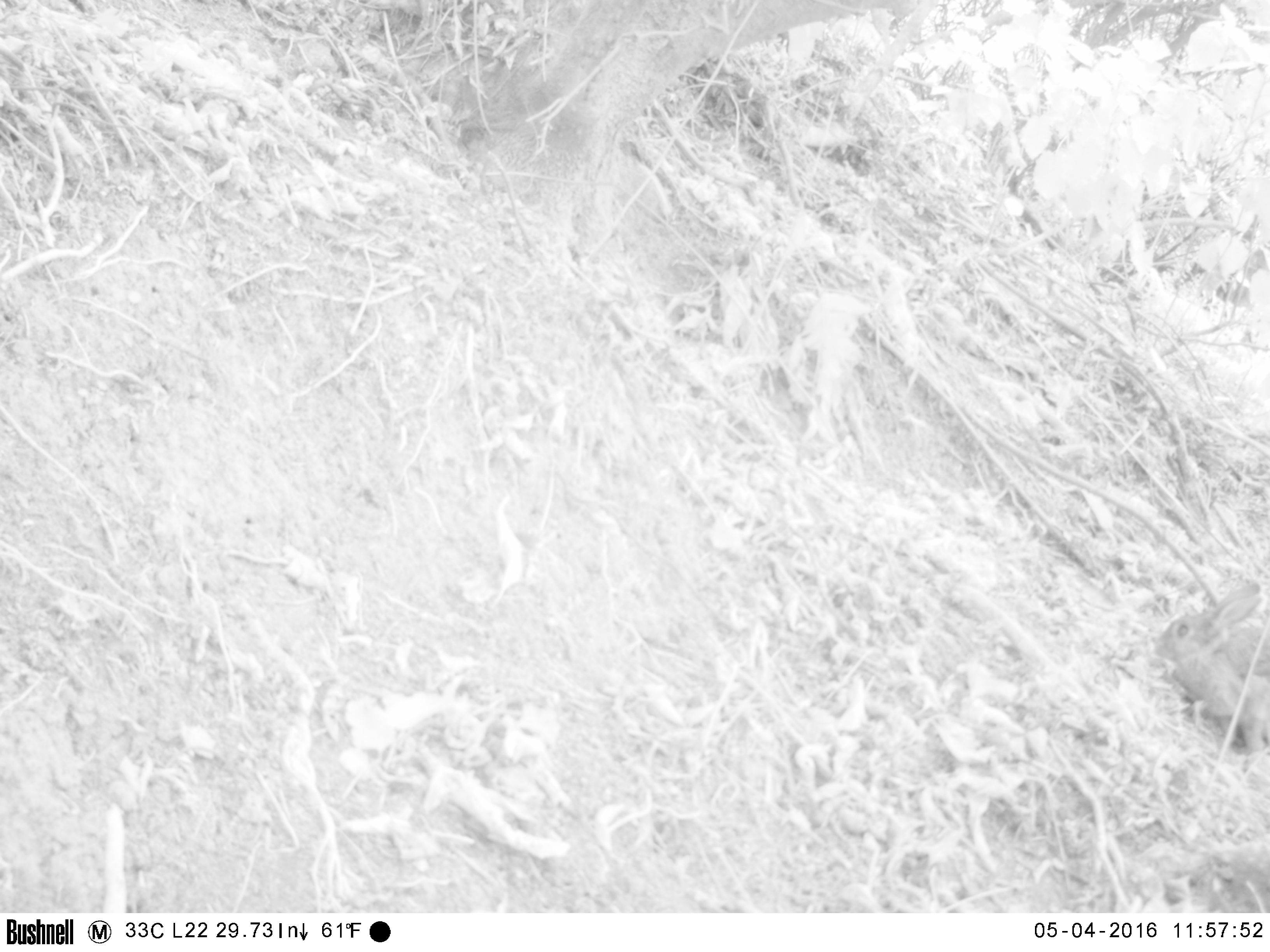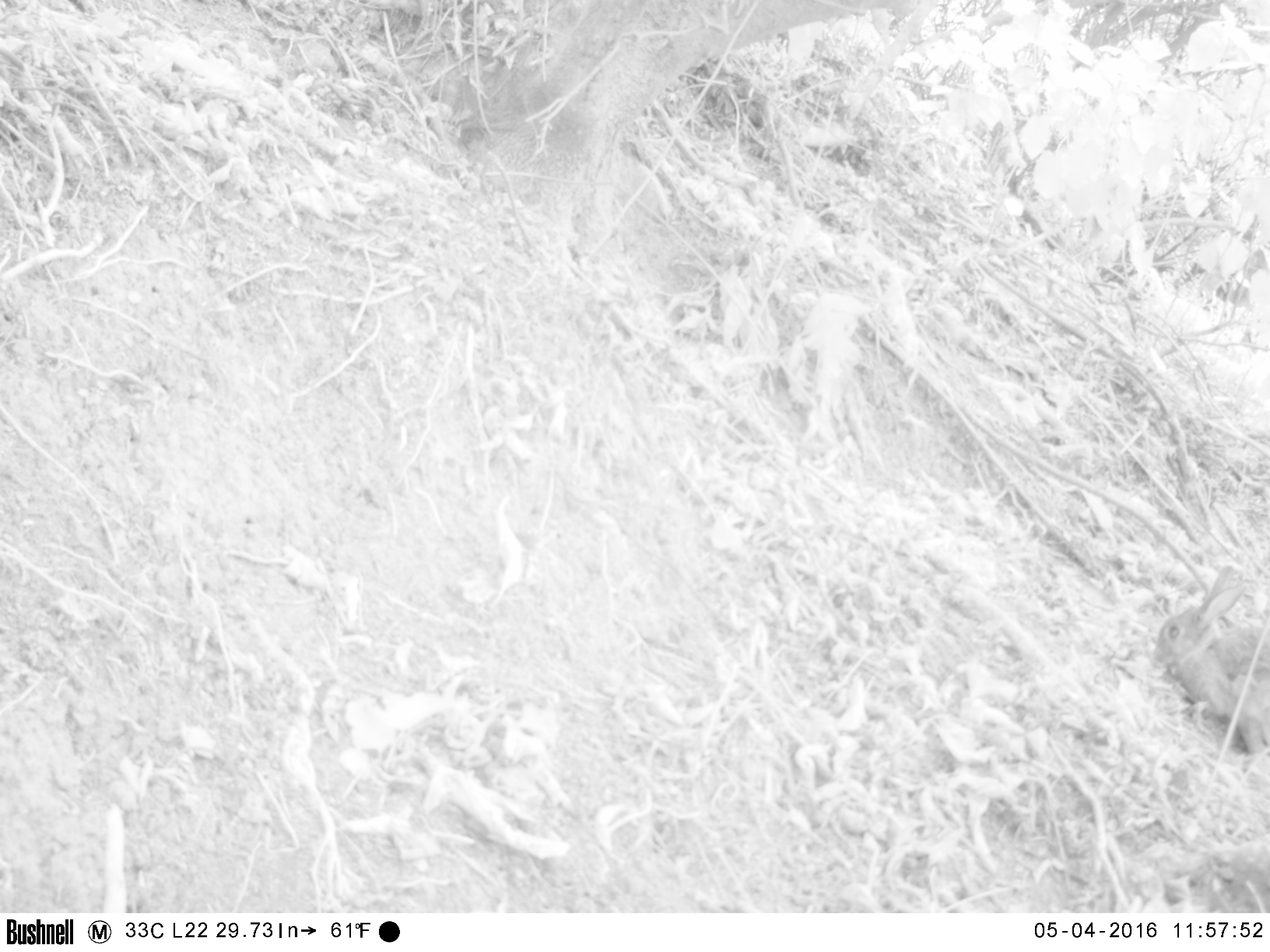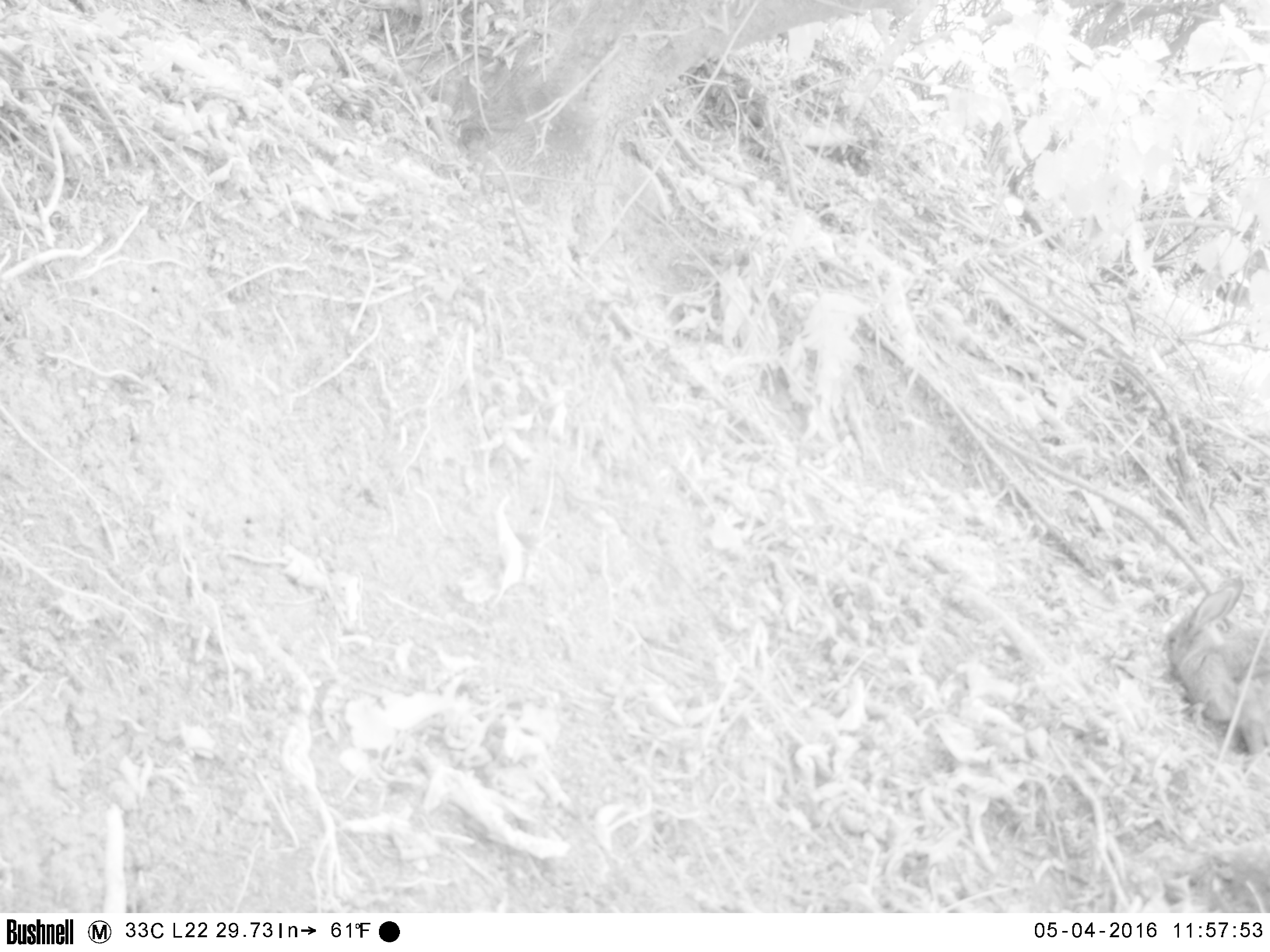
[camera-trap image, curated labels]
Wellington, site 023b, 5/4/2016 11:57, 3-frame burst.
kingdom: Animalia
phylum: Chordata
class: Mammalia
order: Lagomorpha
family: Leporidae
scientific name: Leporidae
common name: rabbit